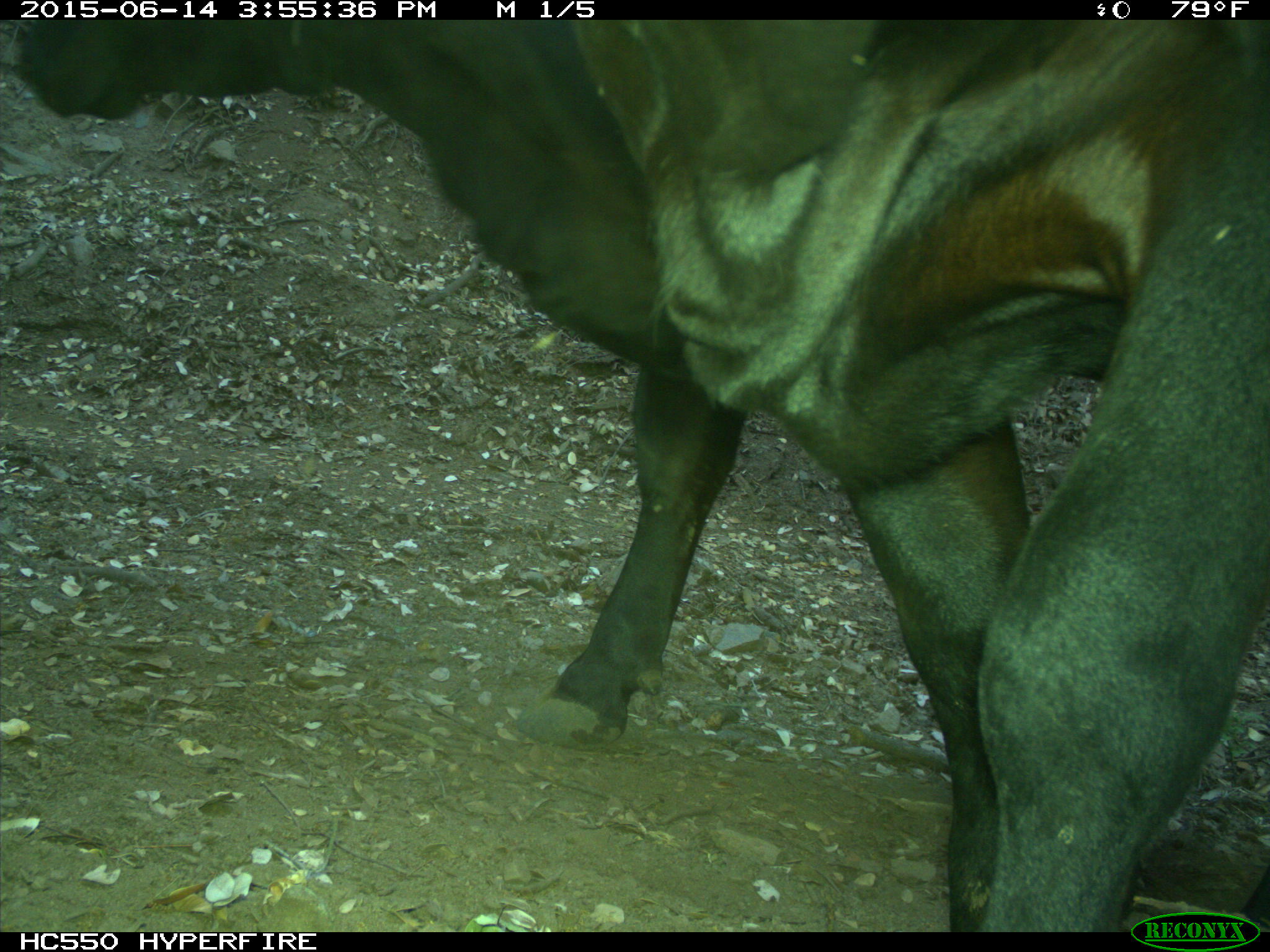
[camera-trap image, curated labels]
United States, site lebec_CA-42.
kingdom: Animalia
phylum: Chordata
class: Mammalia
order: Artiodactyla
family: Bovidae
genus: Bos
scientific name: Bos taurus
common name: domestic cow